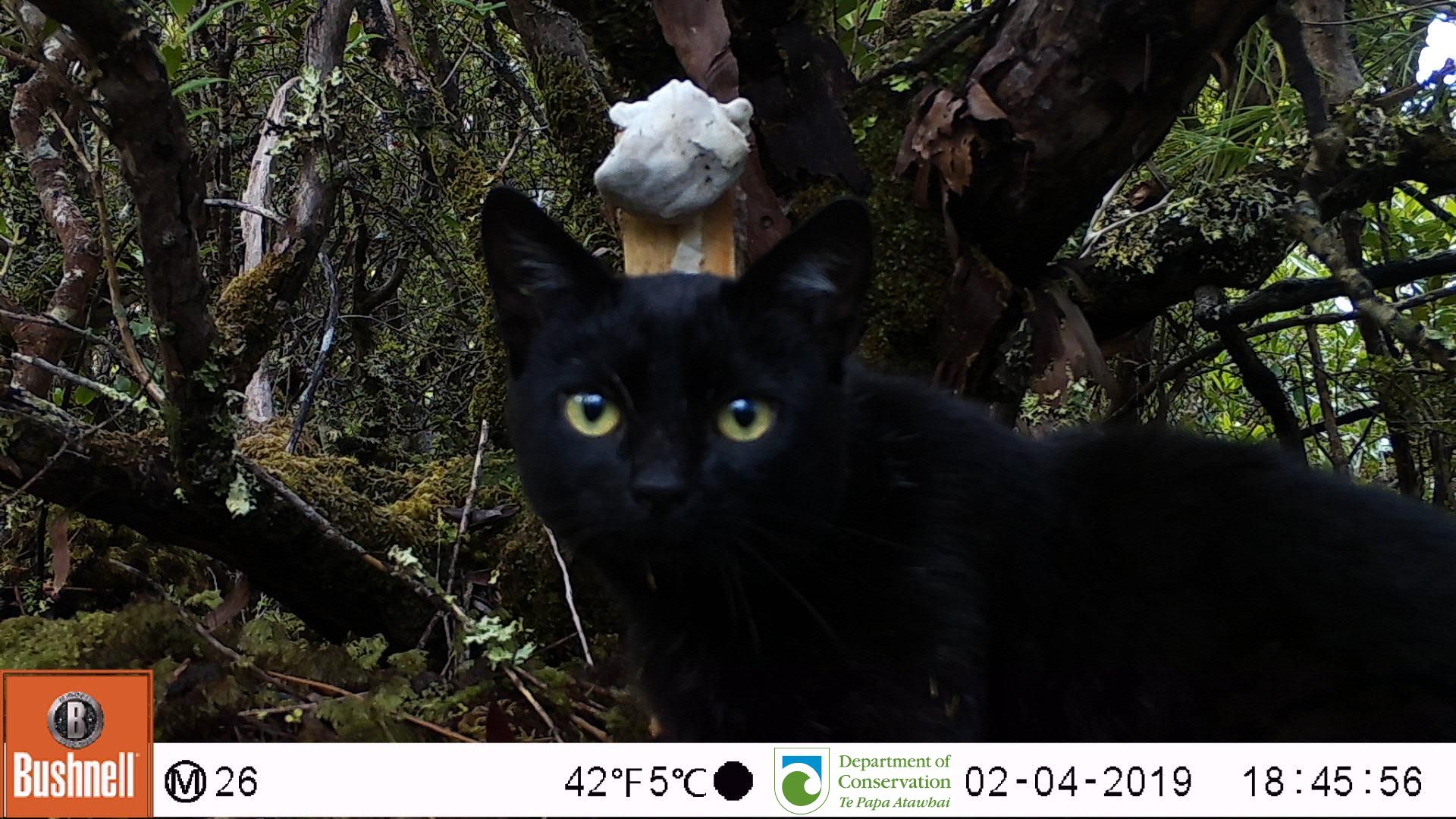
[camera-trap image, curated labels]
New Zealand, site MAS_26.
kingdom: Animalia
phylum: Chordata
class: Mammalia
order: Carnivora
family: Felidae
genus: Felis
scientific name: Felis catus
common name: domestic cat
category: cat